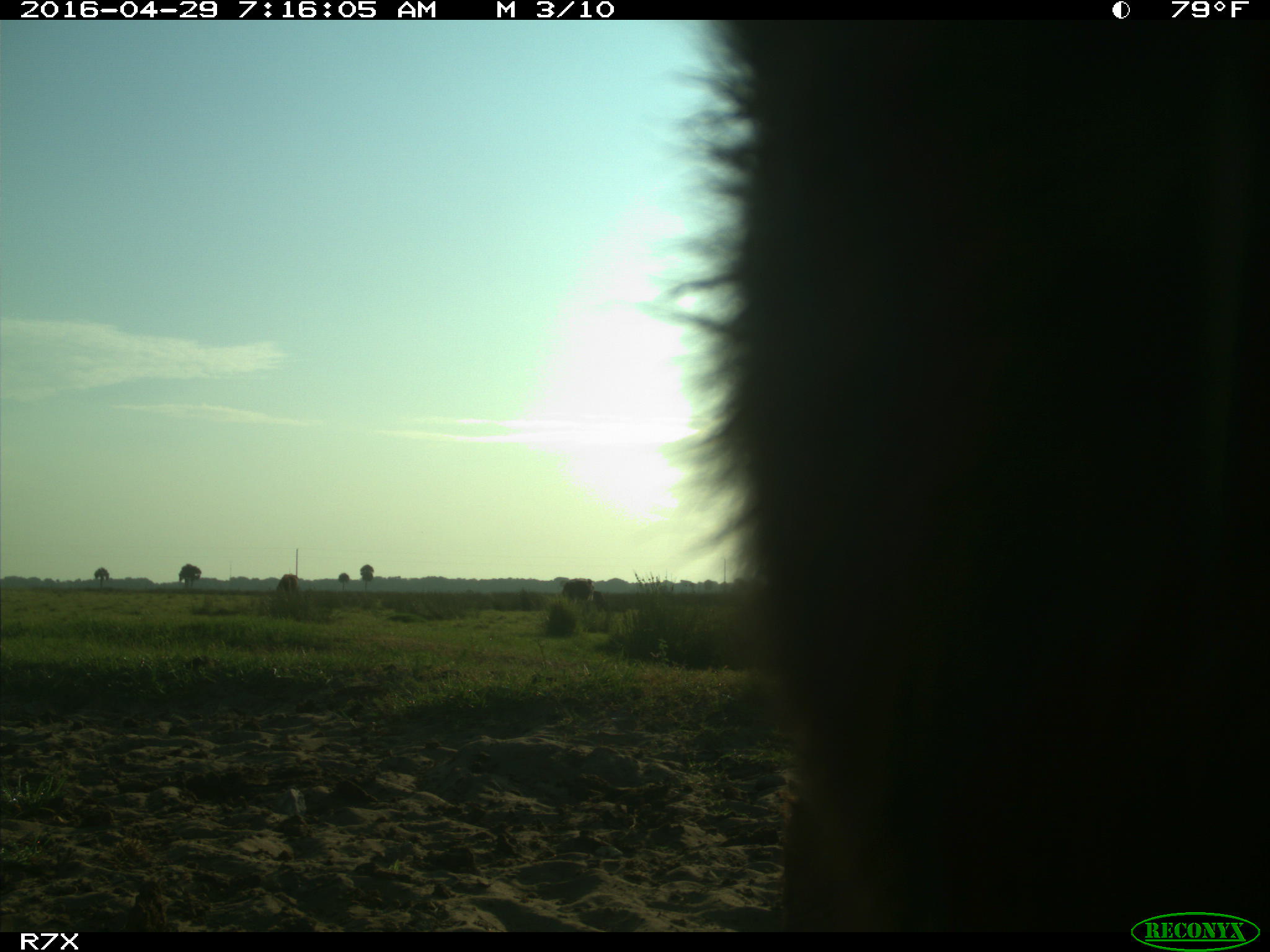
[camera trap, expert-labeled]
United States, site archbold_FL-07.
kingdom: Animalia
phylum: Chordata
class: Mammalia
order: Artiodactyla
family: Bovidae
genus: Bos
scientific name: Bos taurus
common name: domestic cow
Bos taurus (domestic cow).